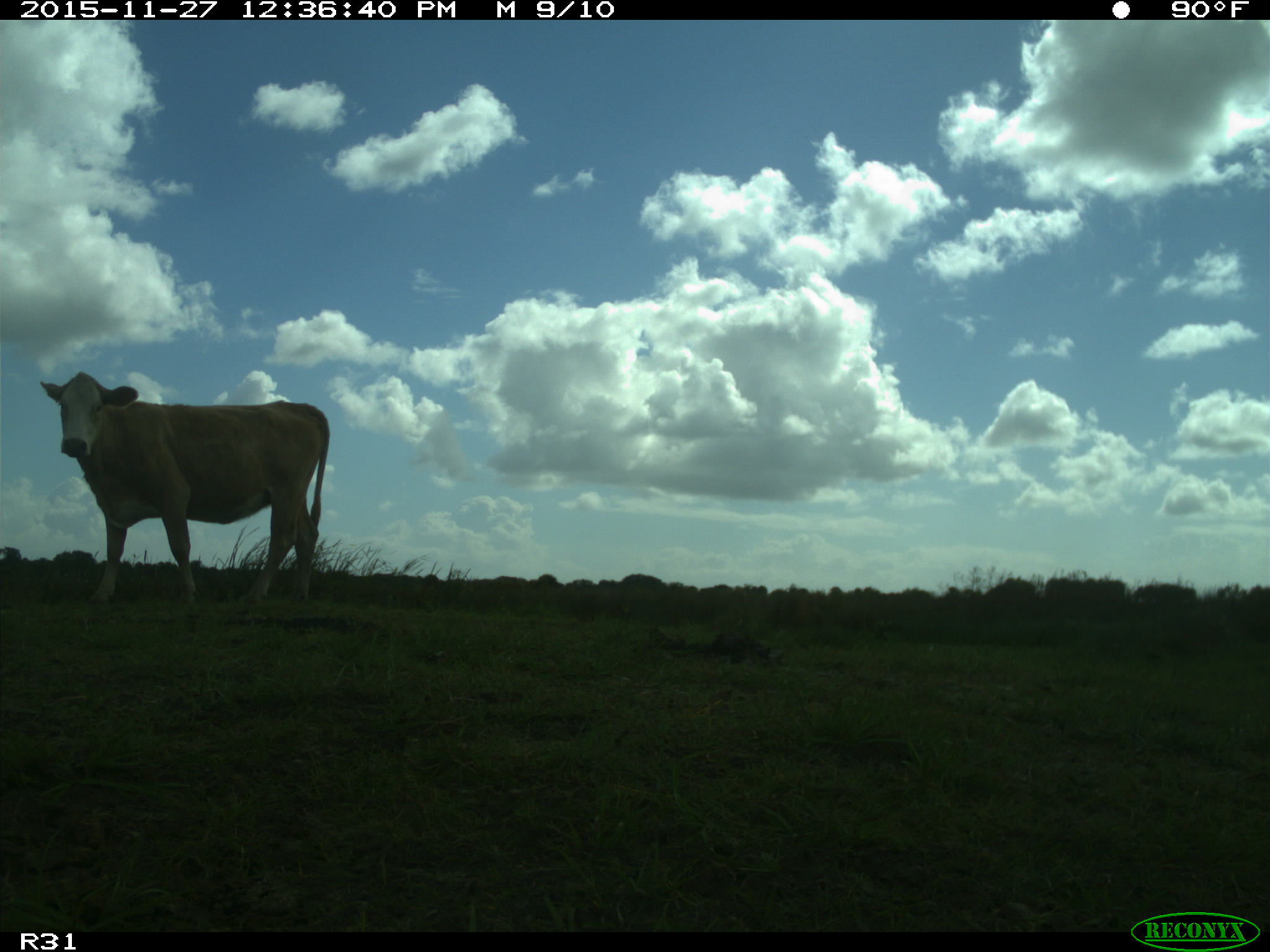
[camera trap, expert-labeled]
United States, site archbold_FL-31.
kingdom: Animalia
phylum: Chordata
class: Mammalia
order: Artiodactyla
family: Bovidae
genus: Bos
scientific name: Bos taurus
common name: domestic cow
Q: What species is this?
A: Bos taurus (domestic cow).